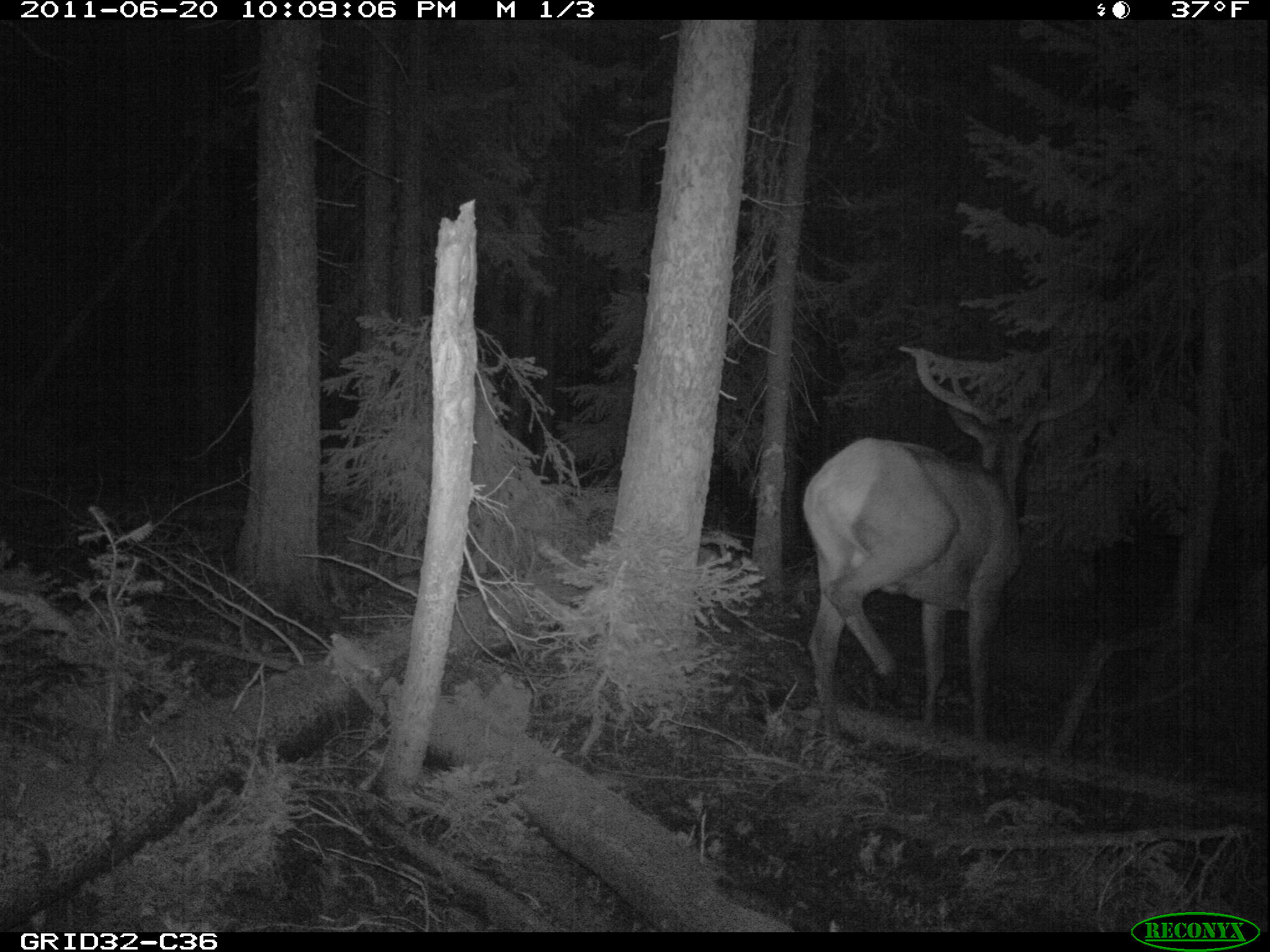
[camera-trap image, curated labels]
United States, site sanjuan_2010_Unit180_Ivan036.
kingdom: Animalia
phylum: Chordata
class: Mammalia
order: Artiodactyla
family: Cervidae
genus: Cervus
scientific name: Cervus elaphus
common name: red deer